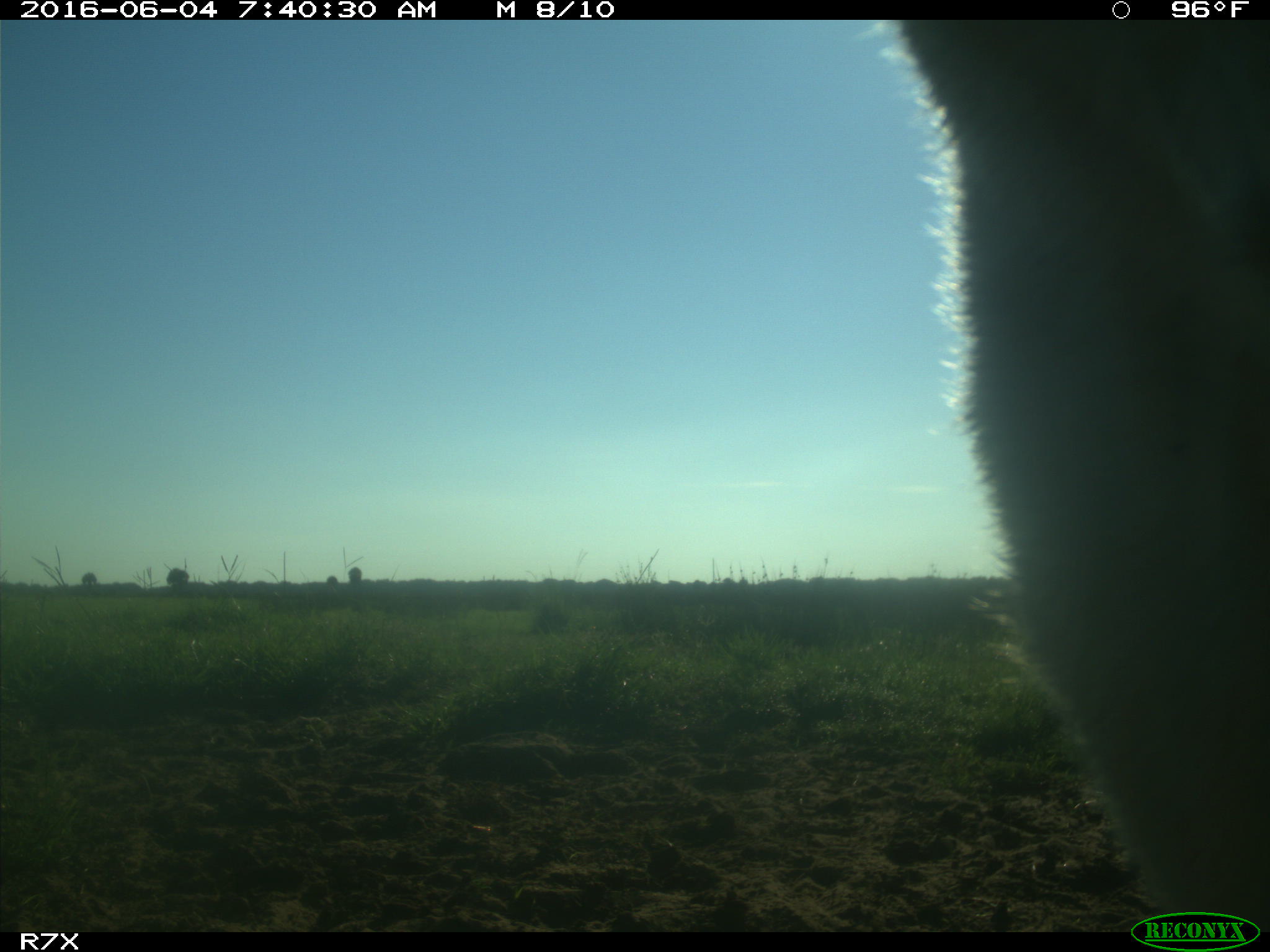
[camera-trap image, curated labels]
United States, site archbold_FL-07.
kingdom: Animalia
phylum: Chordata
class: Mammalia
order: Artiodactyla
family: Bovidae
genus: Bos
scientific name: Bos taurus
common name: domestic cow